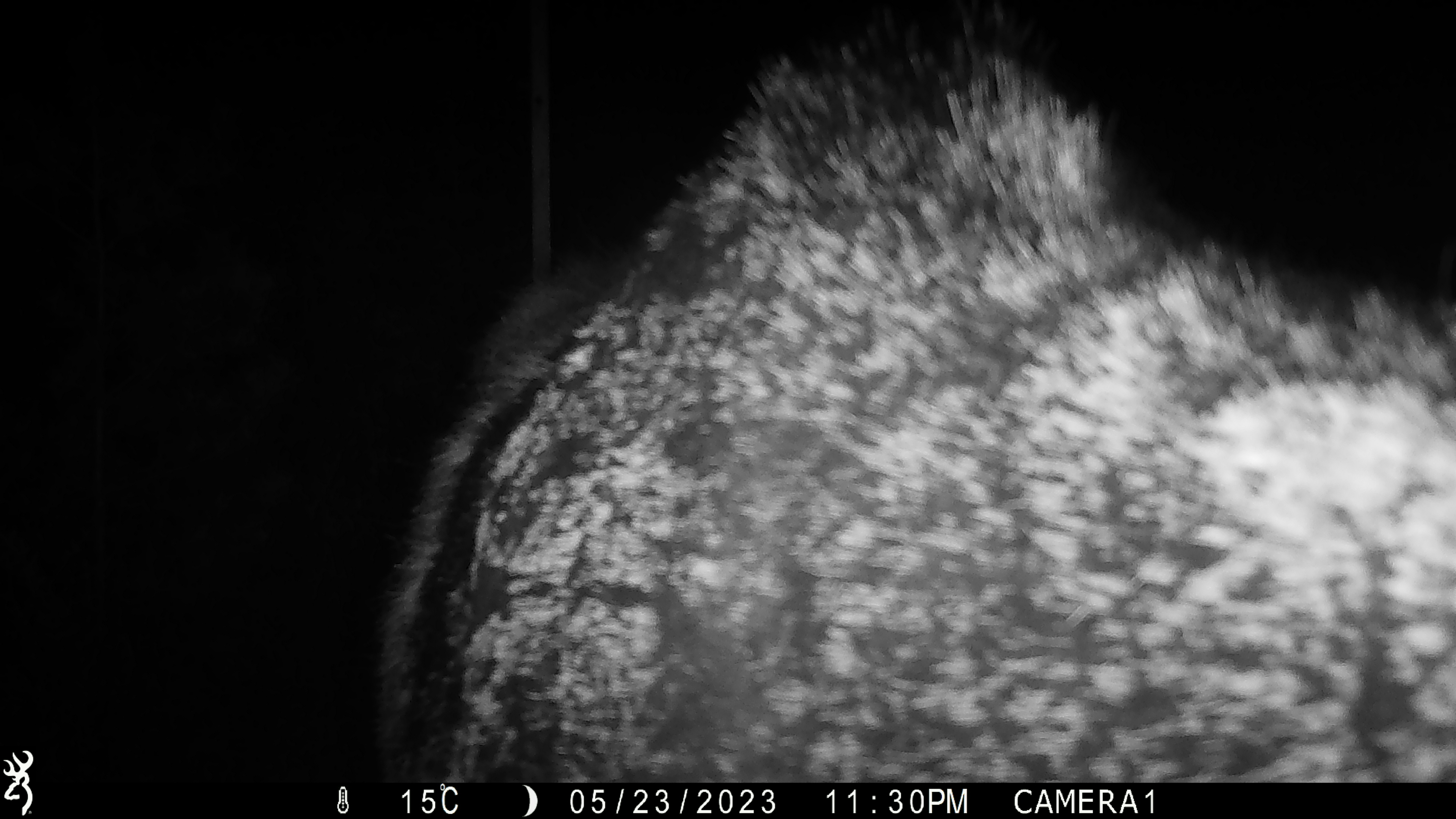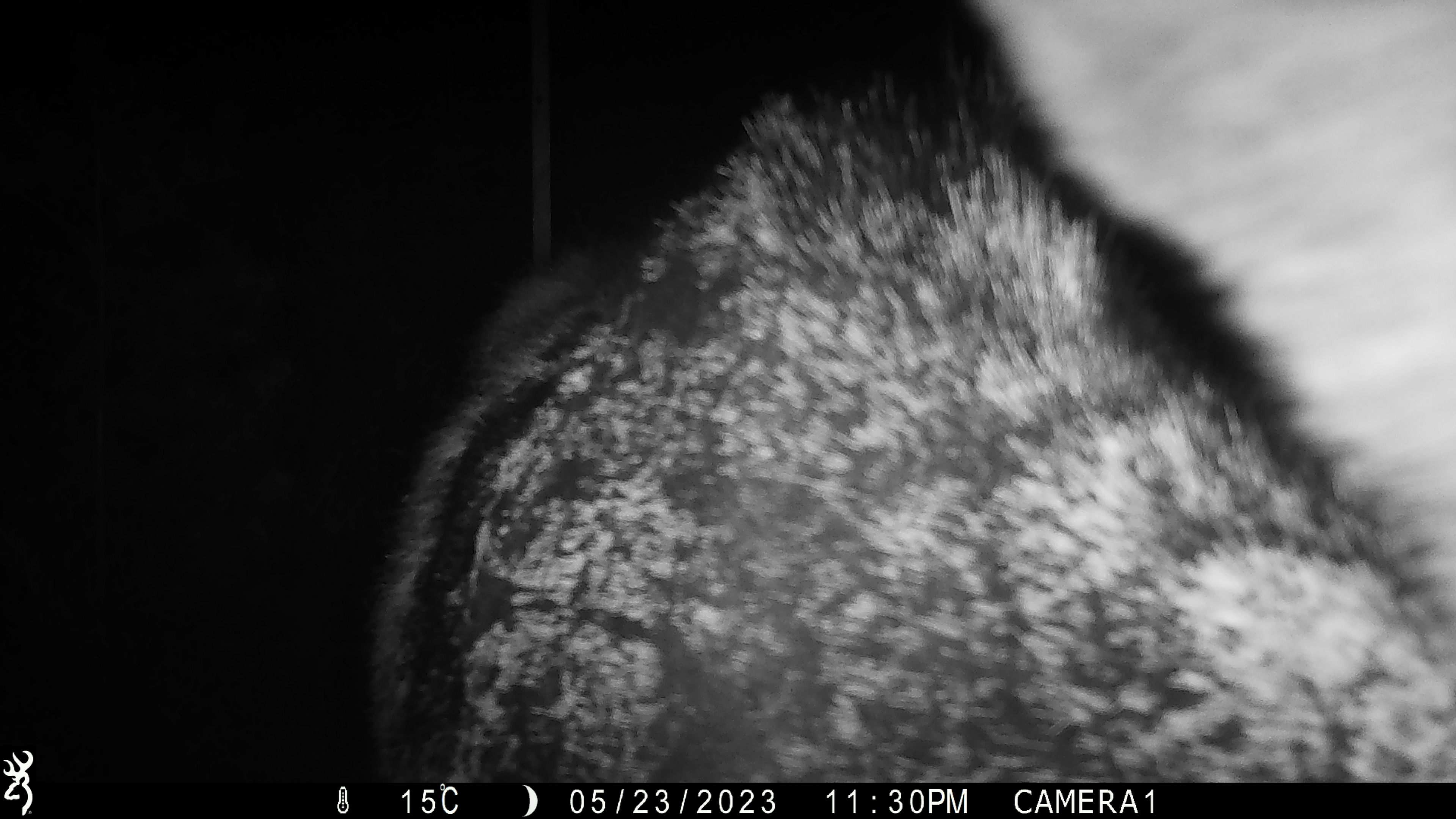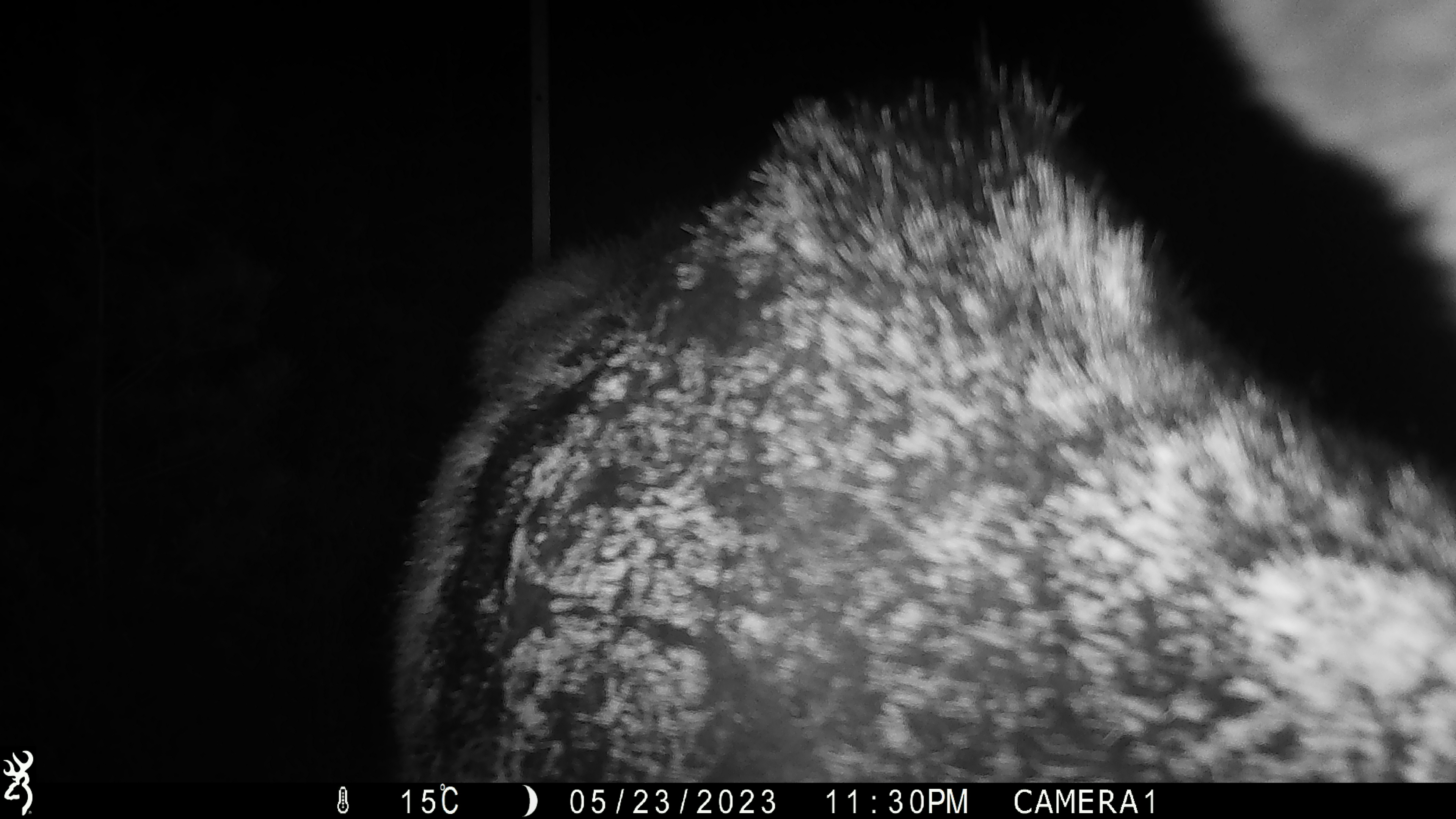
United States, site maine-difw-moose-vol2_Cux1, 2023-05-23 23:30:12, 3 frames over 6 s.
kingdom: Animalia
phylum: Chordata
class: Mammalia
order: Artiodactyla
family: Cervidae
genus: Alces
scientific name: Alces alces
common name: moose